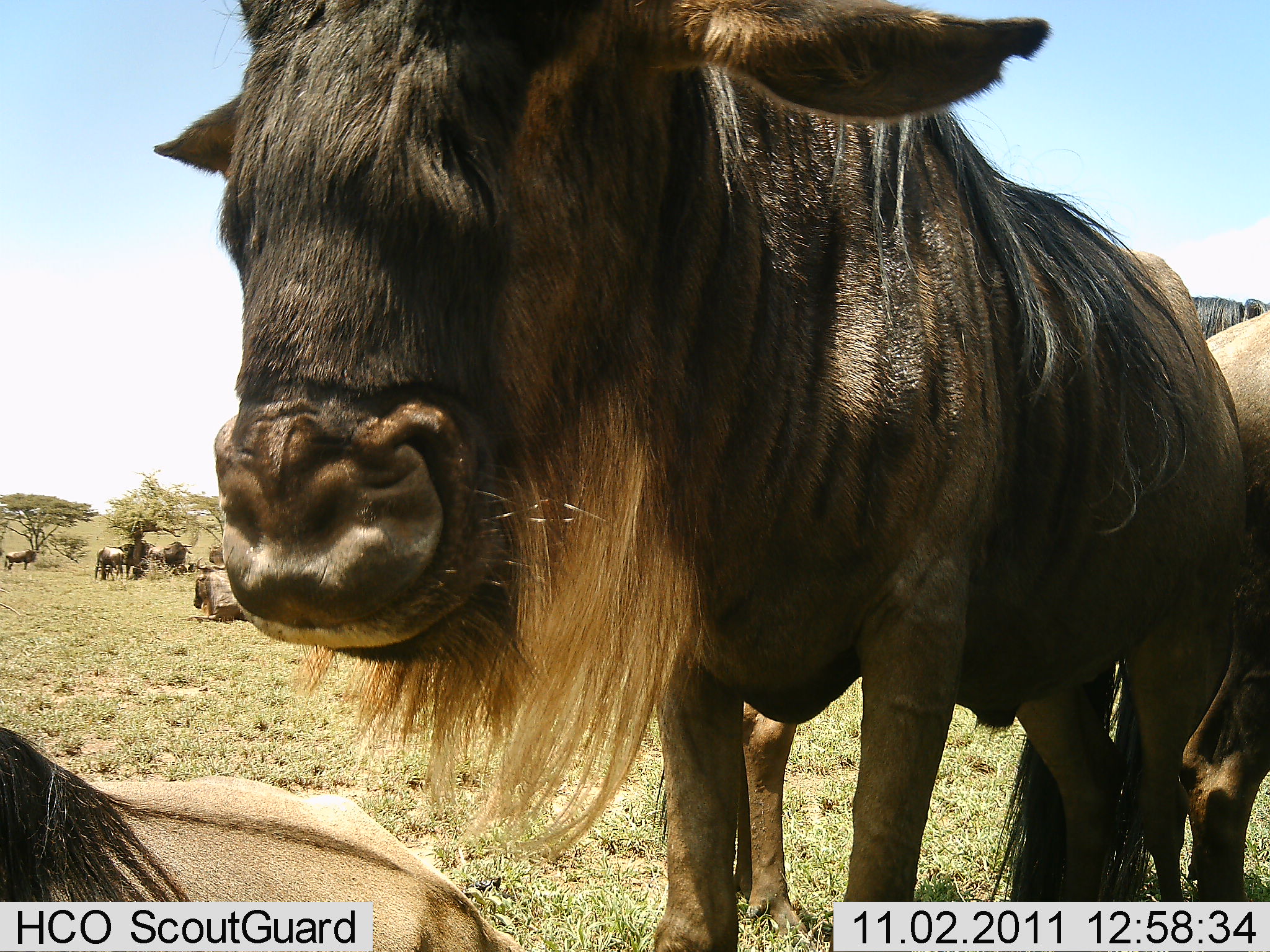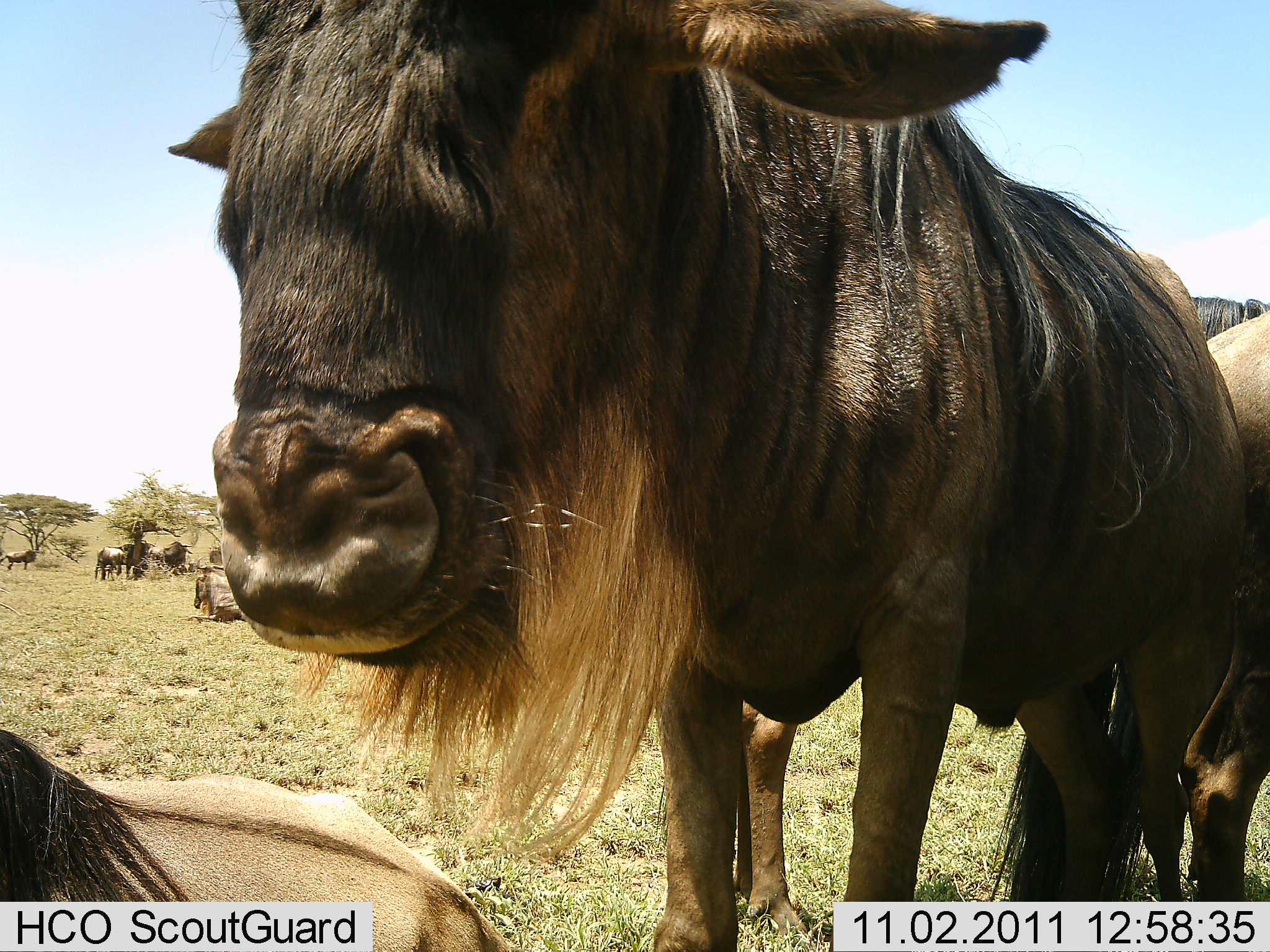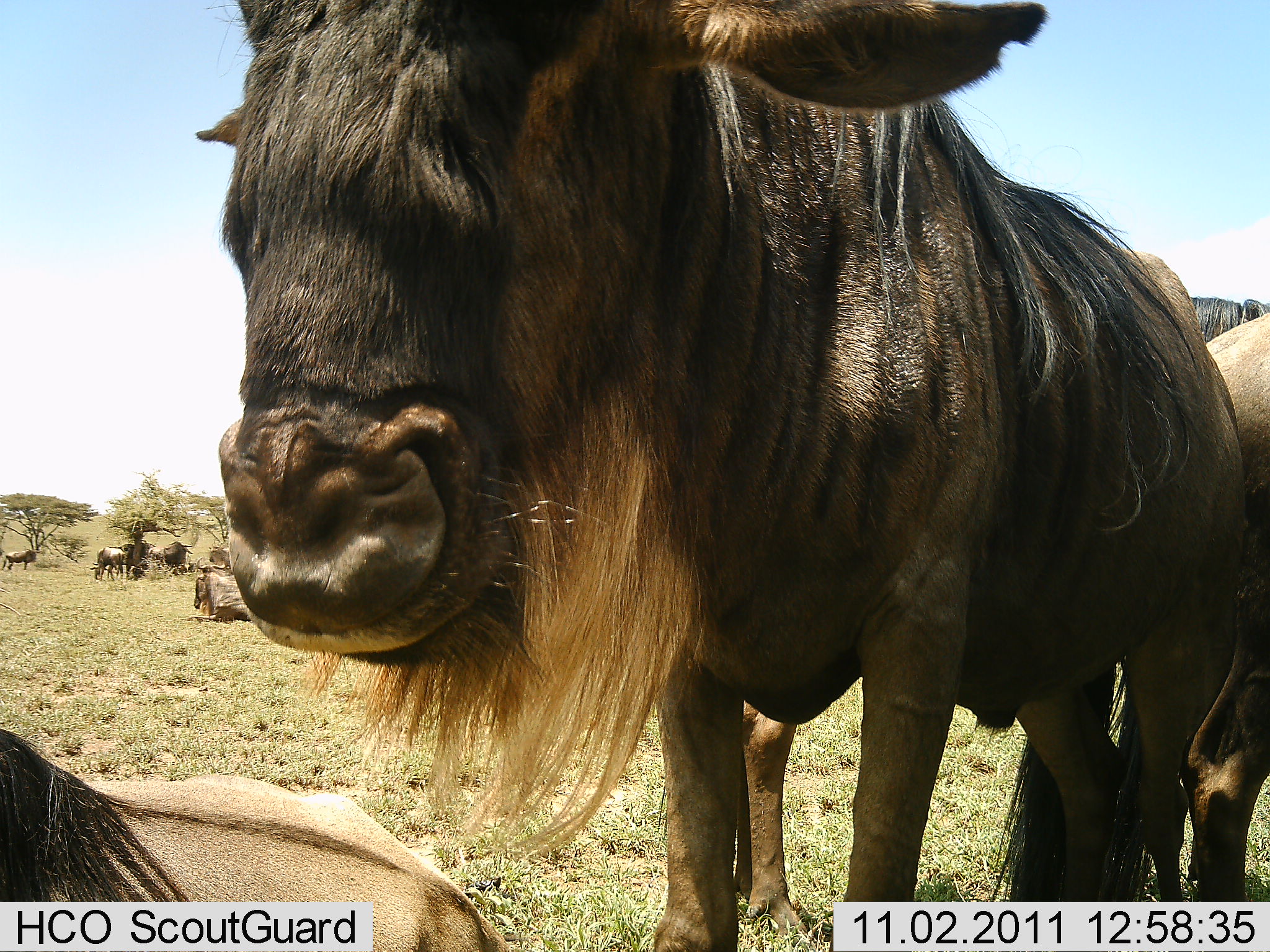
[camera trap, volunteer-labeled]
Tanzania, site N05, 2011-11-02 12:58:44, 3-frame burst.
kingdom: Animalia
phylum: Chordata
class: Mammalia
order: Artiodactyla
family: Bovidae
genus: Connochaetes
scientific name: Connochaetes taurinus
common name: blue wildebeest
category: wildebeest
Wildebeest (blue wildebeest) (Connochaetes taurinus), count 7. Behavior (volunteer vote fractions): standing 91%, resting 27%, moving 18%, interacting 0%. Young present (vote fraction): 0%. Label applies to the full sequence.